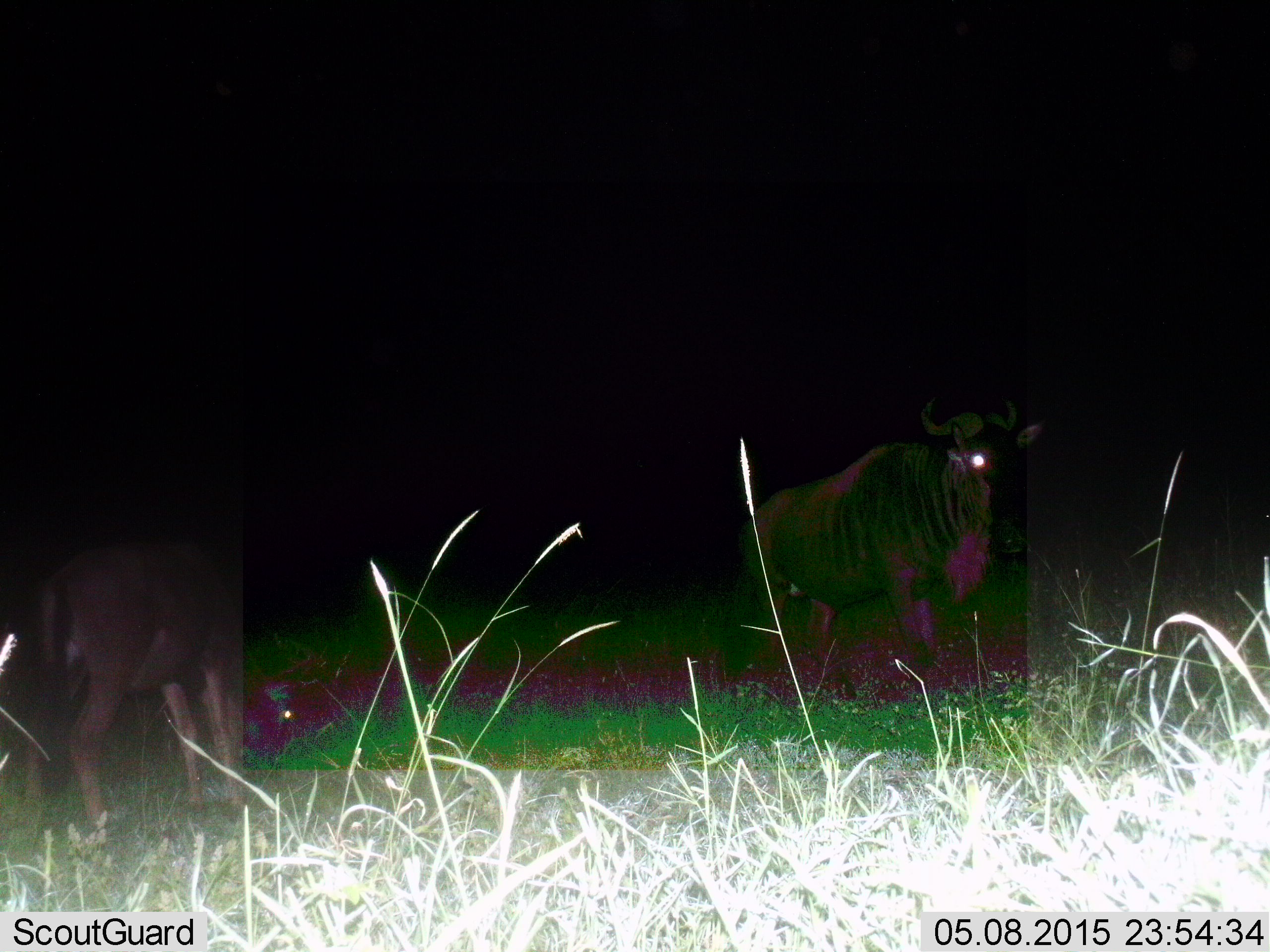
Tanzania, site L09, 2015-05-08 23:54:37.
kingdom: Animalia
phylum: Chordata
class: Mammalia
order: Artiodactyla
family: Bovidae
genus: Connochaetes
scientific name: Connochaetes taurinus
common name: blue wildebeest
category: wildebeest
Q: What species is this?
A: Wildebeest (blue wildebeest) (Connochaetes taurinus).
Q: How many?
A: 2.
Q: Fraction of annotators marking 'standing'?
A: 80%.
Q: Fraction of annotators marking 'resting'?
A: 0%.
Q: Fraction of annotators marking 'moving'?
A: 10%.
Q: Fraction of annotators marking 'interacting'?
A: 0%.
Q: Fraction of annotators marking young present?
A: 40%.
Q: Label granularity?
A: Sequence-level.